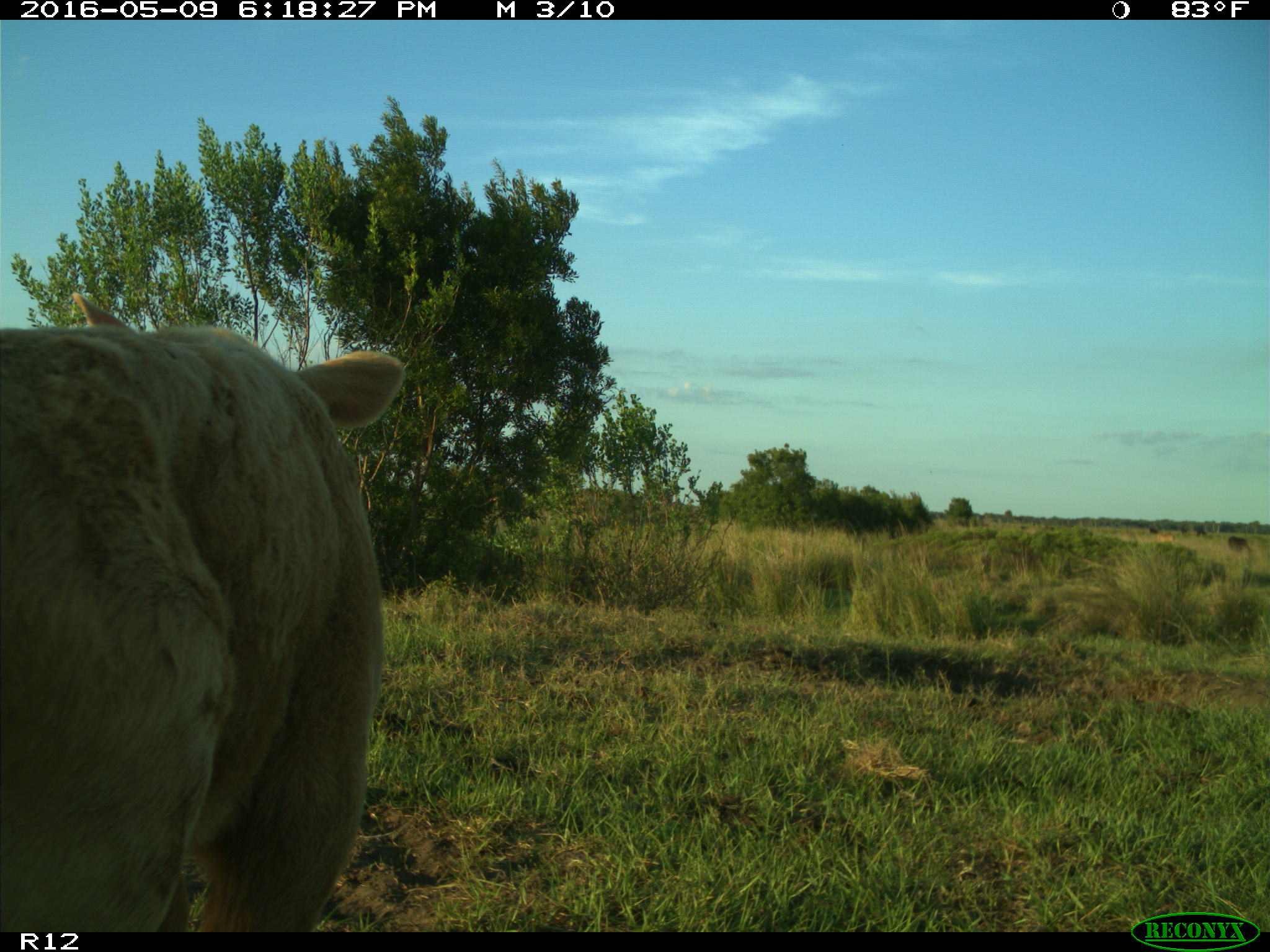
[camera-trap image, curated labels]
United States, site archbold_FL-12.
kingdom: Animalia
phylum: Chordata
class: Mammalia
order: Artiodactyla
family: Bovidae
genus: Bos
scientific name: Bos taurus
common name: domestic cow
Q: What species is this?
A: Bos taurus (domestic cow).